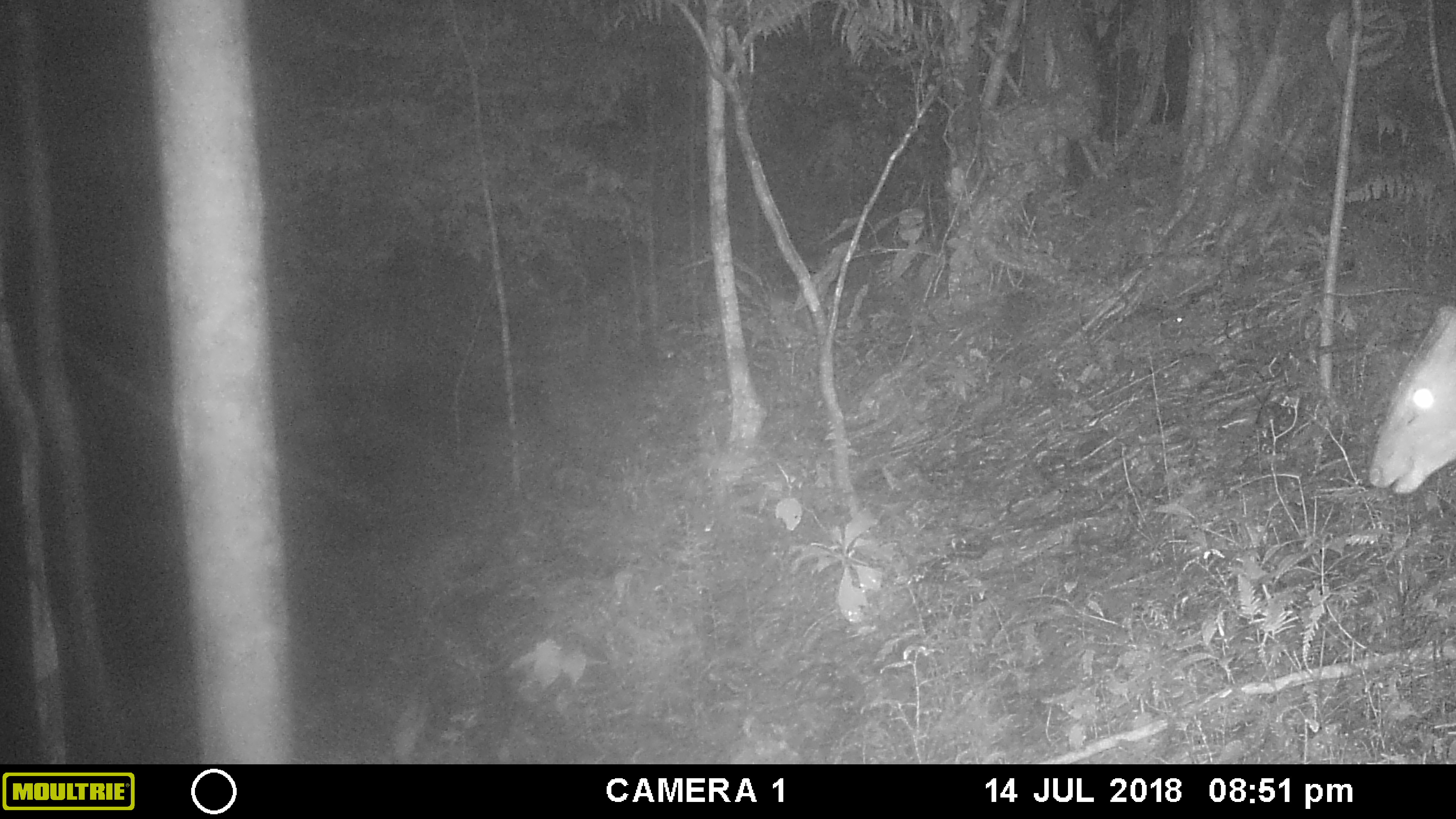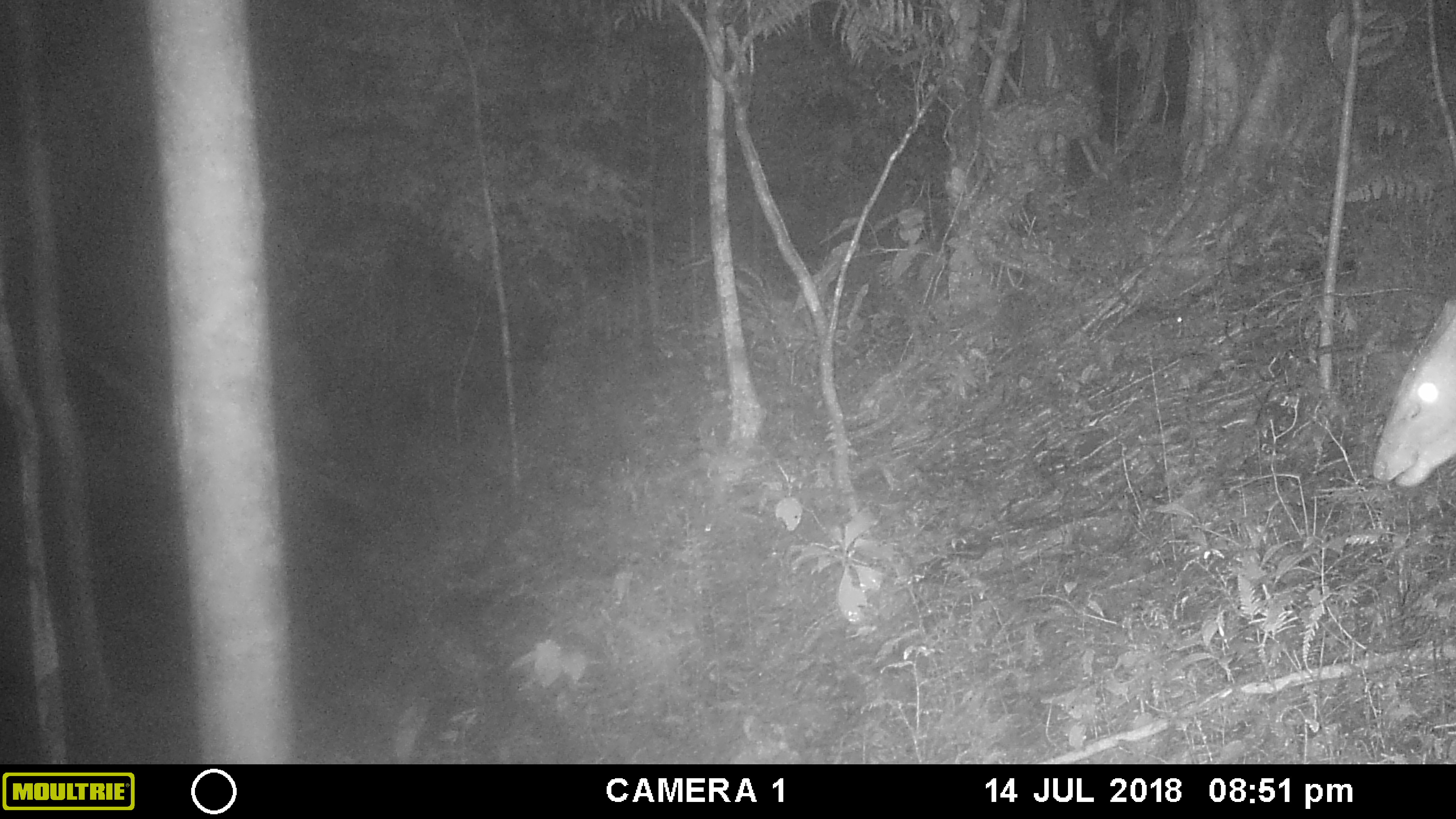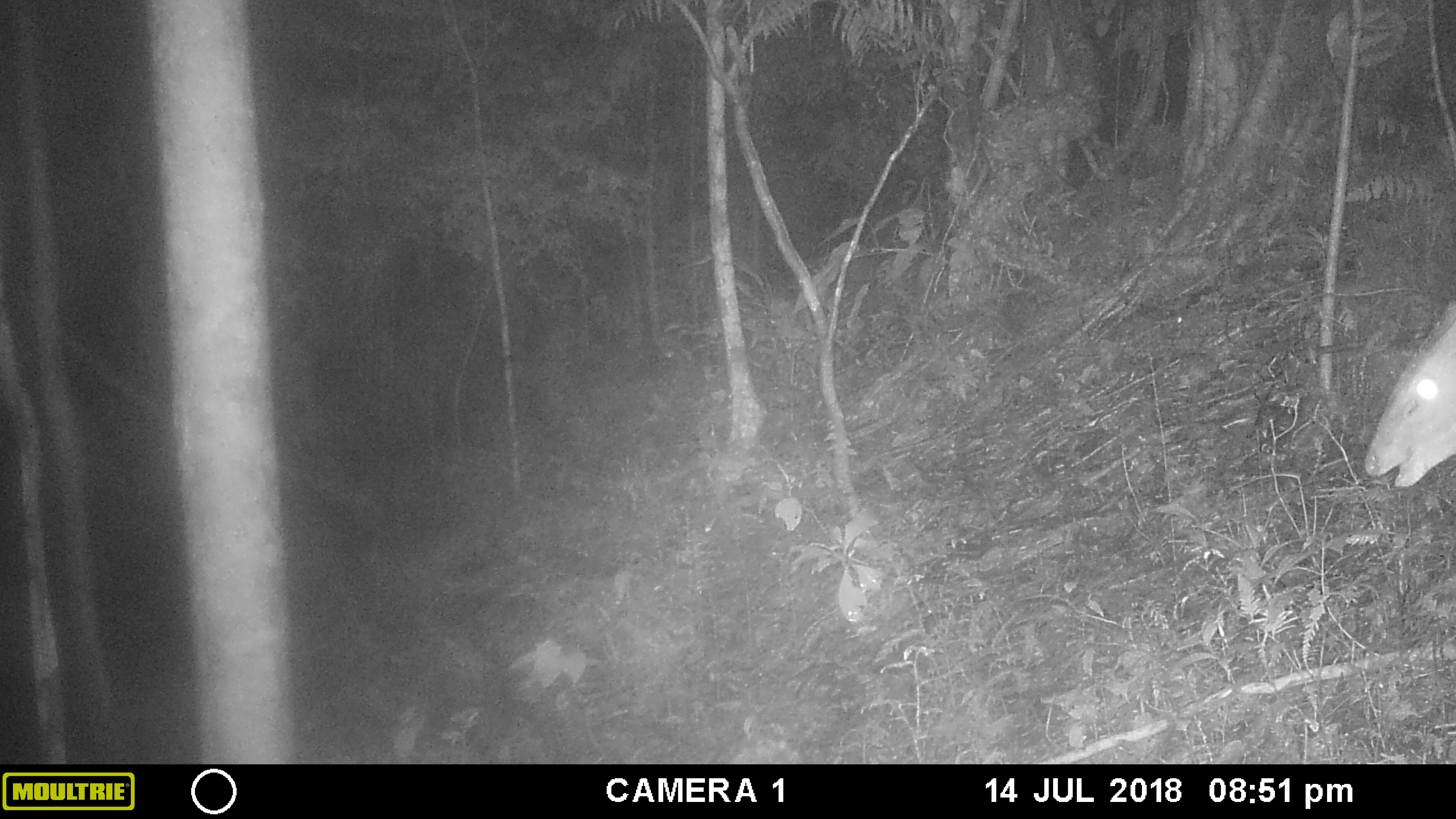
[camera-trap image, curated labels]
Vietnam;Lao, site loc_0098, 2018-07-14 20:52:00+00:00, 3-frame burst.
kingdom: Animalia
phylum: Chordata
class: Mammalia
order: Artiodactyla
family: Cervidae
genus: Muntiacus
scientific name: Muntiacus vuquangensis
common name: large-antlered muntjac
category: large antlered muntjac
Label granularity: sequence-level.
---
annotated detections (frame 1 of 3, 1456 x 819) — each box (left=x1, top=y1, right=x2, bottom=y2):
large antlered muntjac: (left=1362, top=304, right=1452, bottom=501)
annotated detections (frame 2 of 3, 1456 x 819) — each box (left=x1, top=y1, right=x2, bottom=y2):
large antlered muntjac: (left=1362, top=290, right=1452, bottom=499)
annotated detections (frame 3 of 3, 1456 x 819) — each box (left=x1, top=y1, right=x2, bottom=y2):
large antlered muntjac: (left=1362, top=290, right=1452, bottom=499)